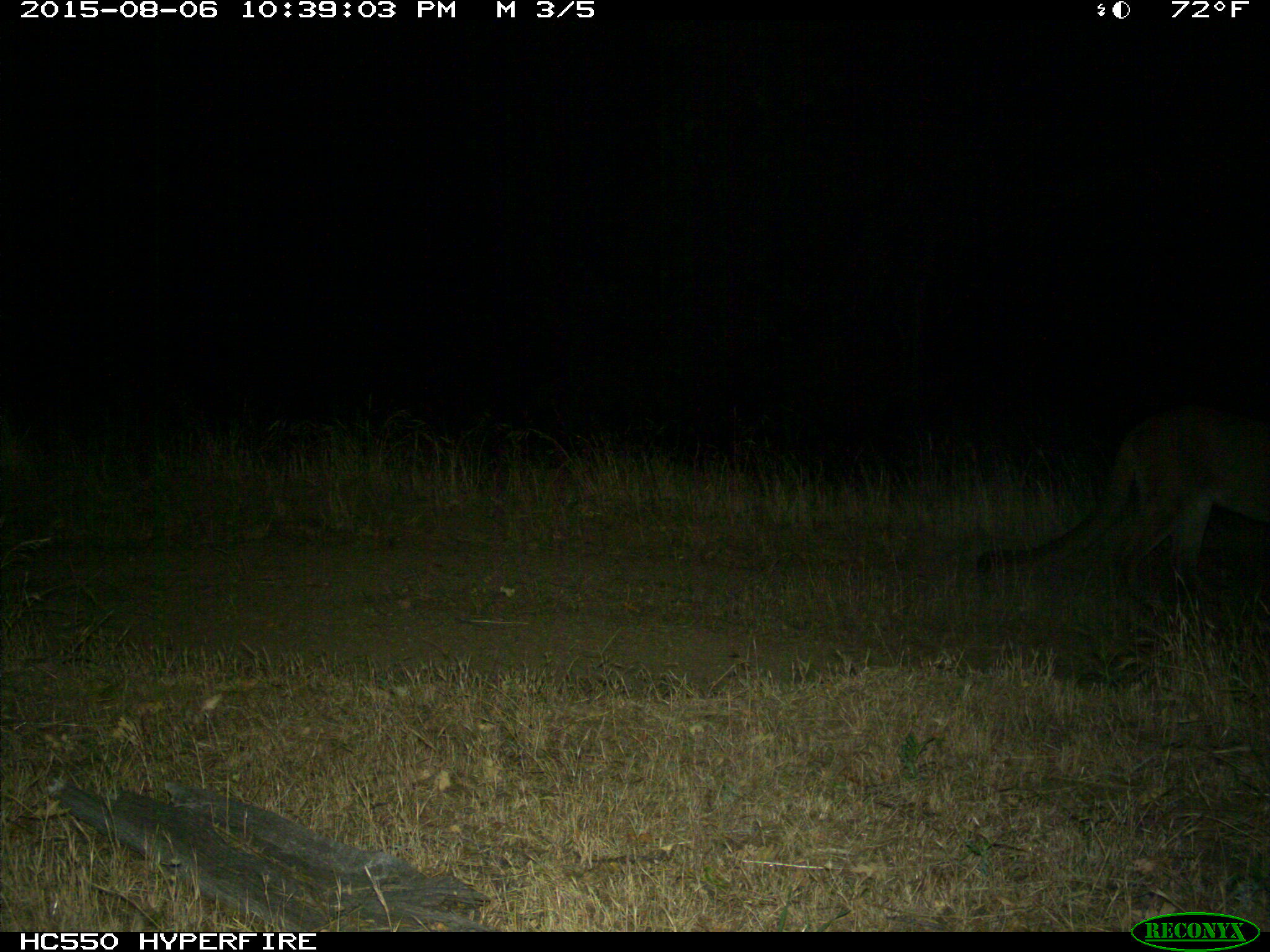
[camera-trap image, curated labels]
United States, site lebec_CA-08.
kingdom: Animalia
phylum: Chordata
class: Mammalia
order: Carnivora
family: Felidae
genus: Puma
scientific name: Puma concolor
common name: mountain lion